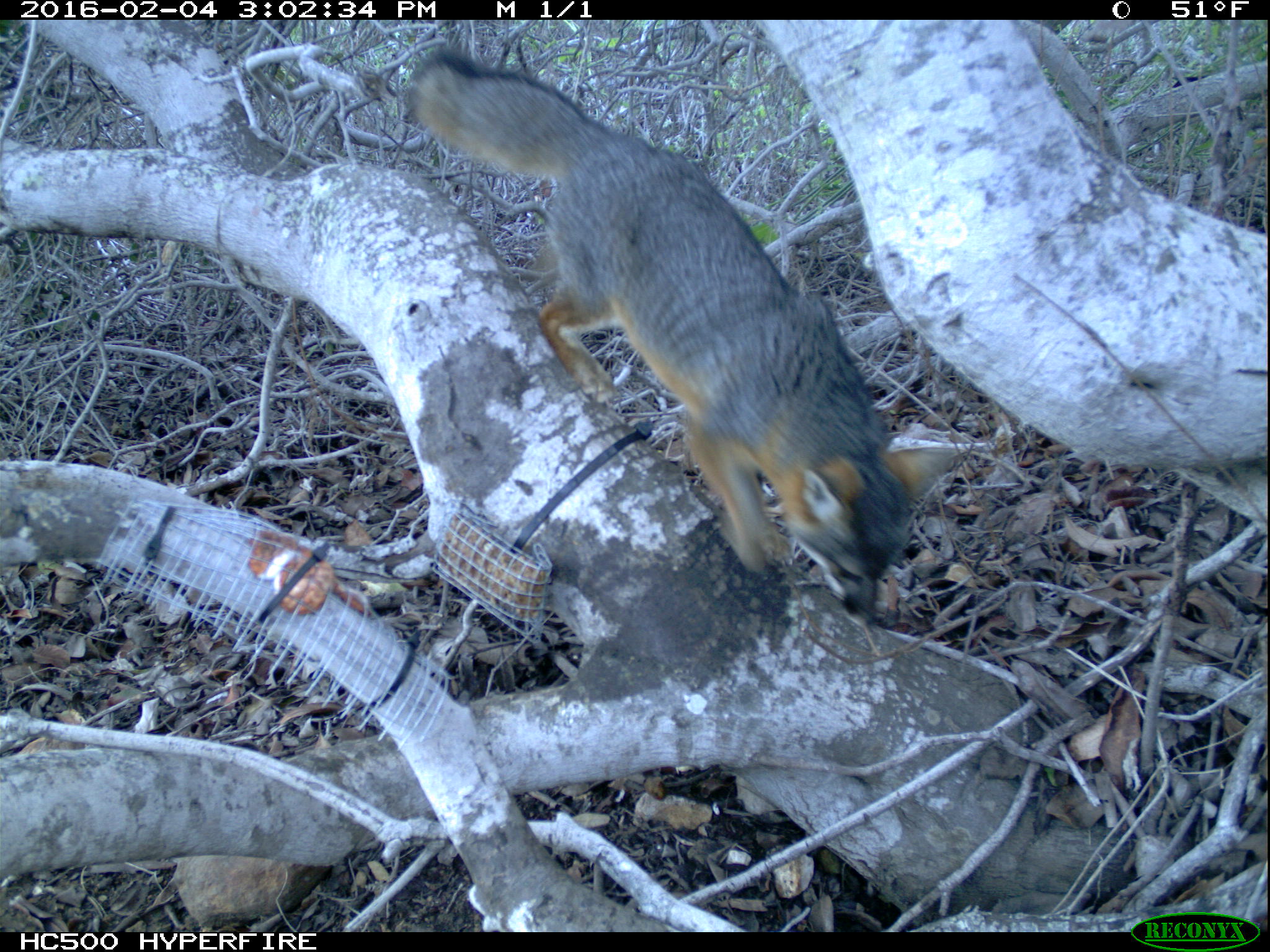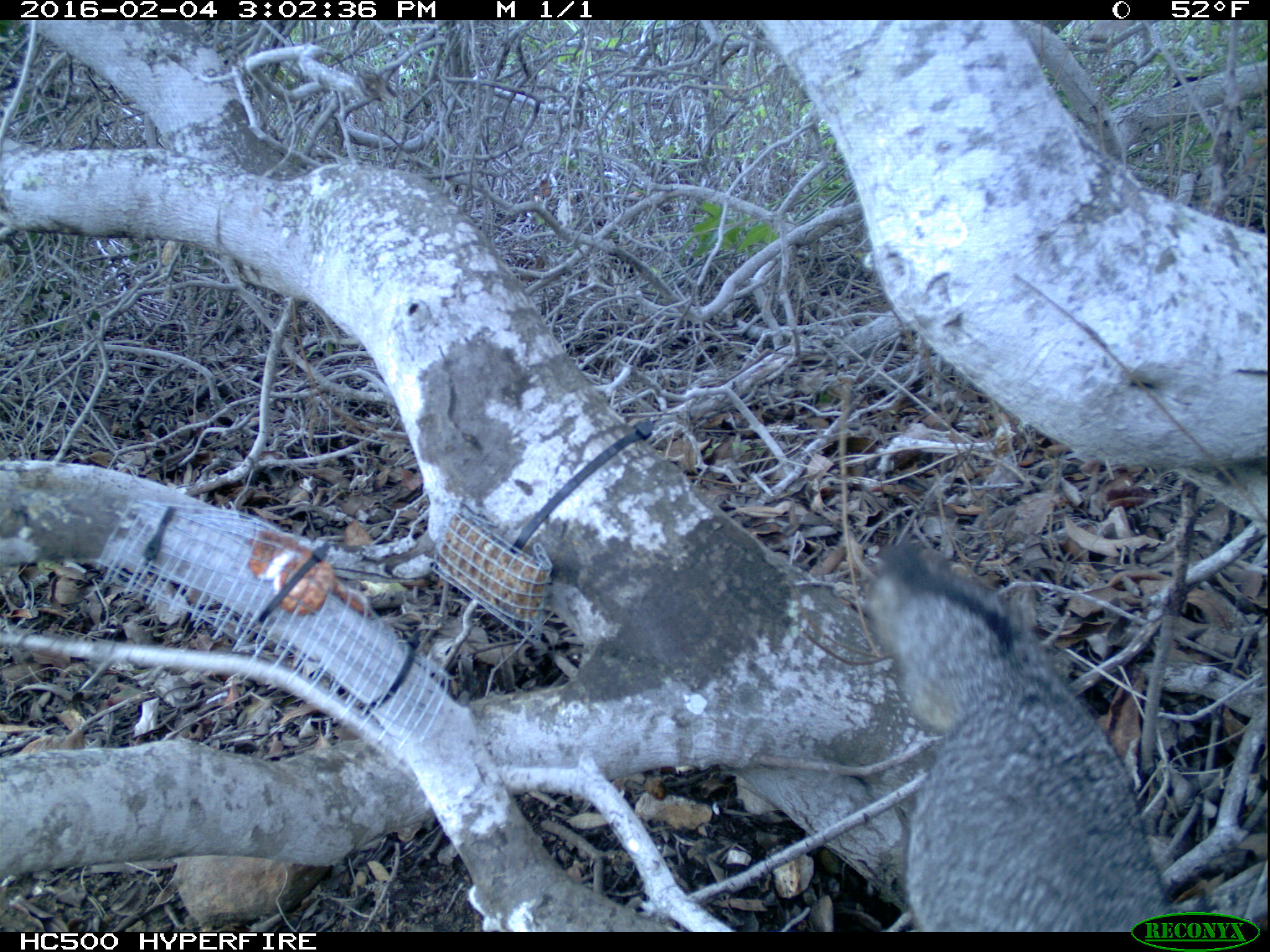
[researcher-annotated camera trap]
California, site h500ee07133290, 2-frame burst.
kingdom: Animalia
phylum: Chordata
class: Mammalia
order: Carnivora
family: Canidae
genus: Urocyon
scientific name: Urocyon littoralis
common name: island fox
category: fox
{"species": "fox (island fox) (Urocyon littoralis)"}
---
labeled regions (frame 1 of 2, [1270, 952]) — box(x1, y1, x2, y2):
fox: box(402, 44, 969, 626)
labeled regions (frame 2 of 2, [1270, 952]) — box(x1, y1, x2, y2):
fox: box(869, 544, 1177, 933)